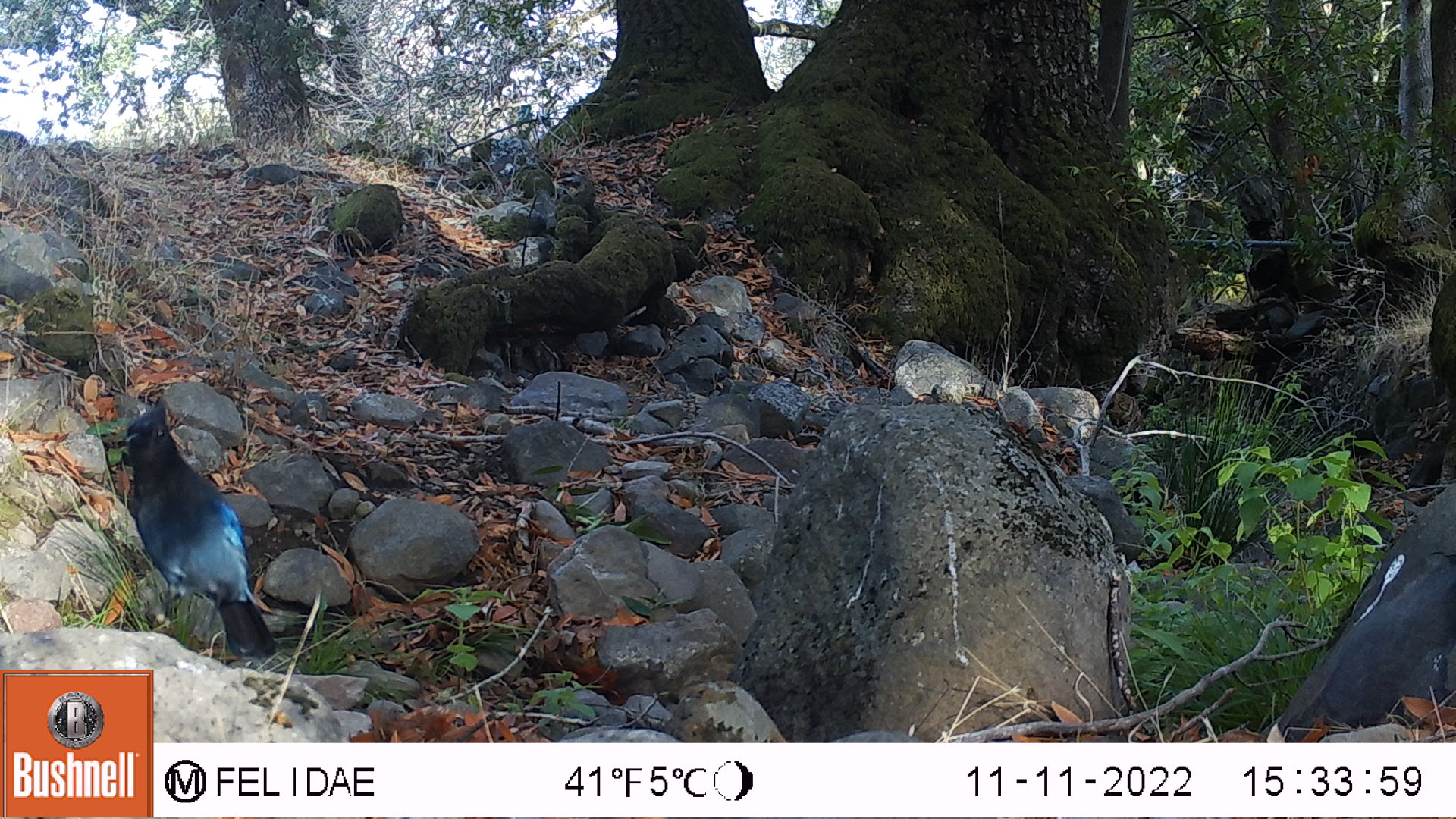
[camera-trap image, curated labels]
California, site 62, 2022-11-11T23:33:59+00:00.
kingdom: Animalia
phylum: Chordata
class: Aves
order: Passeriformes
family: Corvidae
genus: Cyanocitta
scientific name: Cyanocitta stelleri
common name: steller's jay